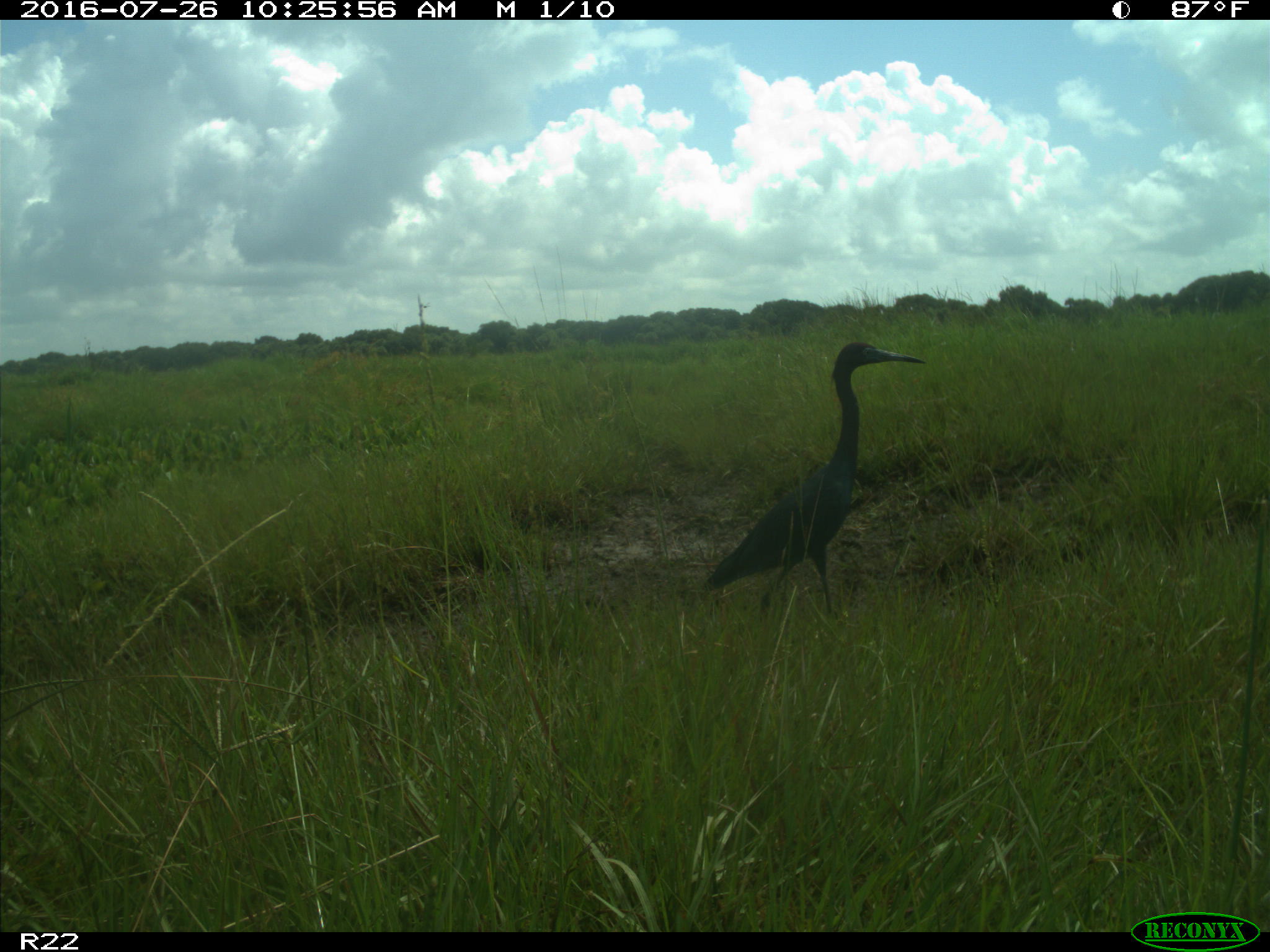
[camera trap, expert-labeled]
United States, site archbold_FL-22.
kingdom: Animalia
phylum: Chordata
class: Aves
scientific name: Aves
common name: birds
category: unidentified bird